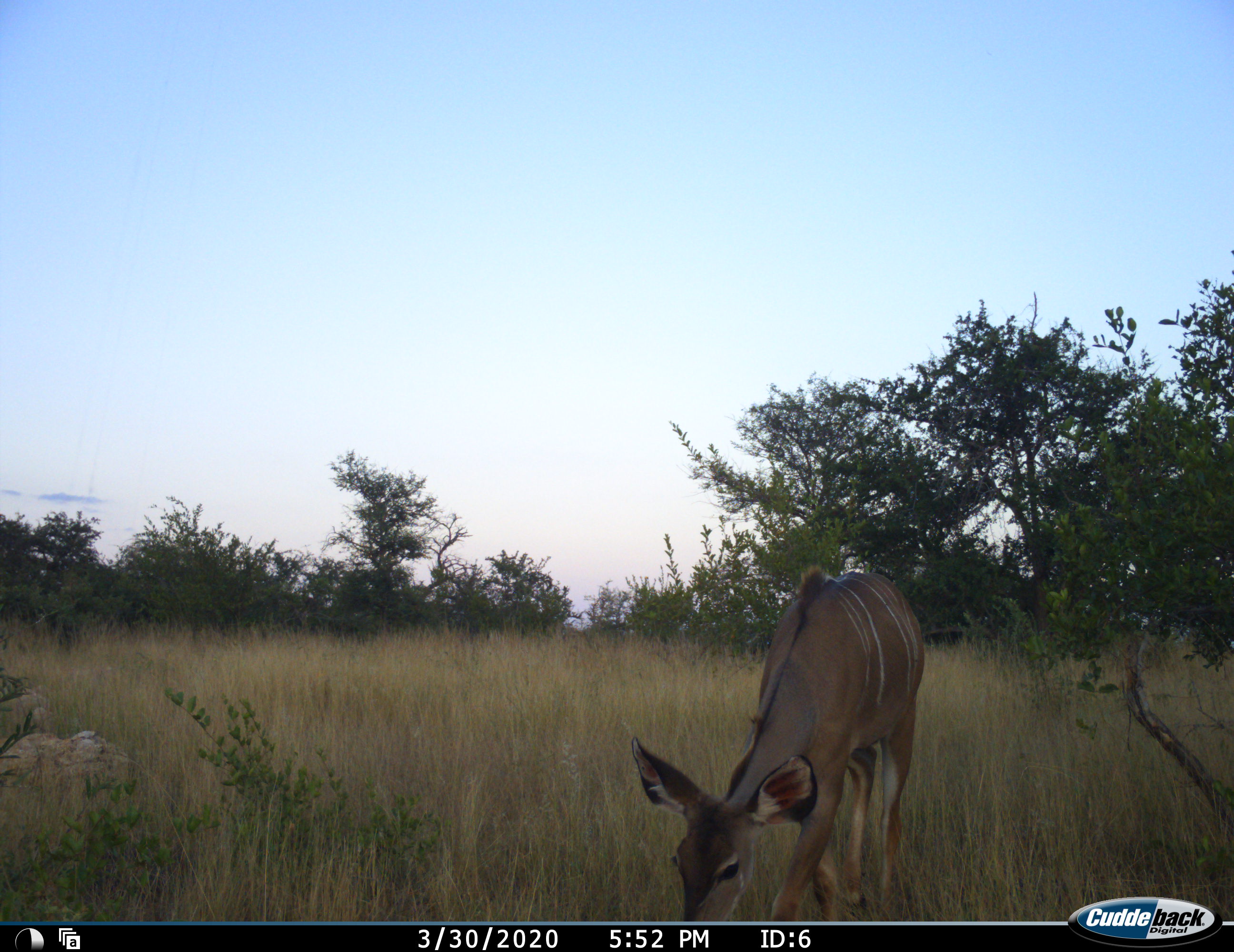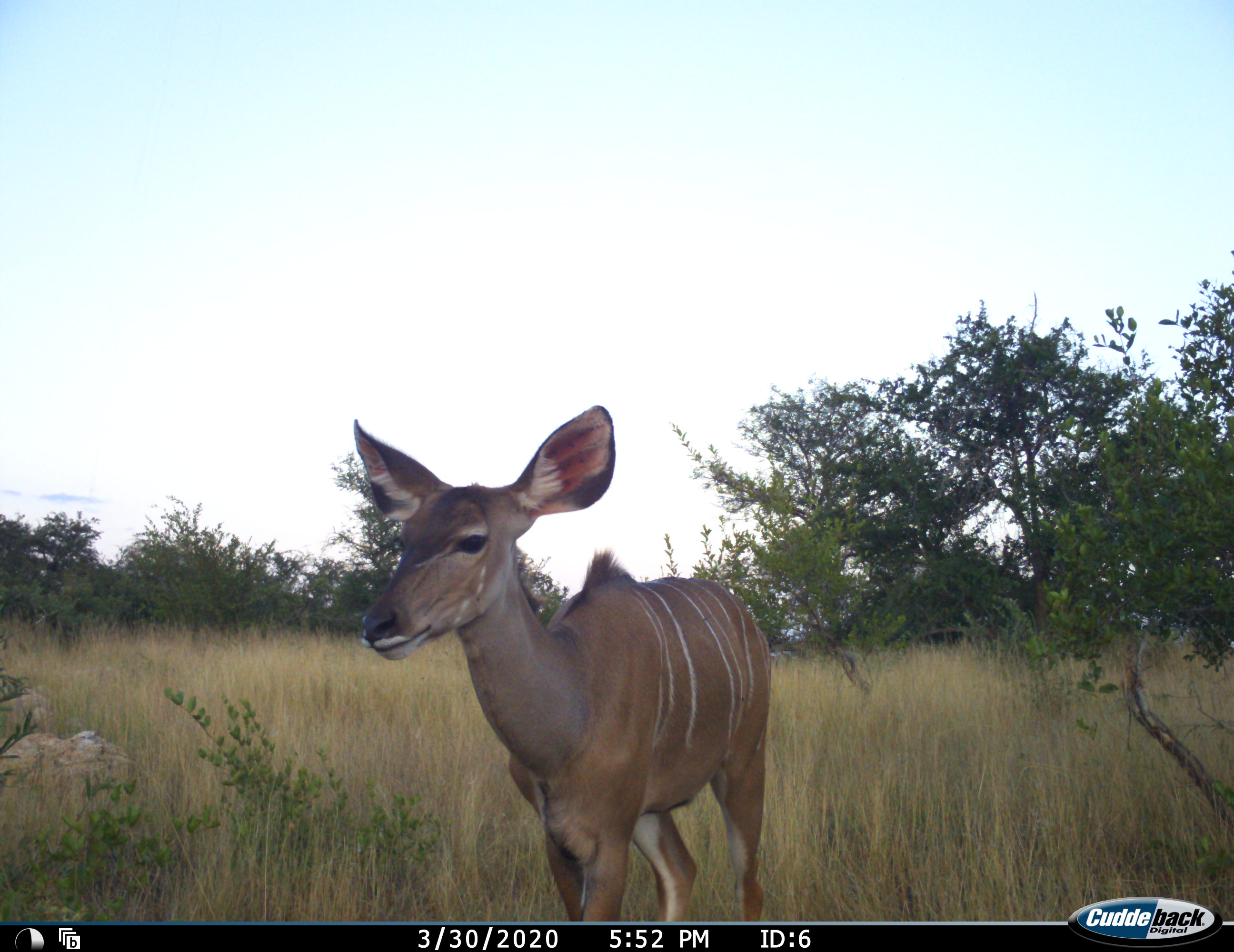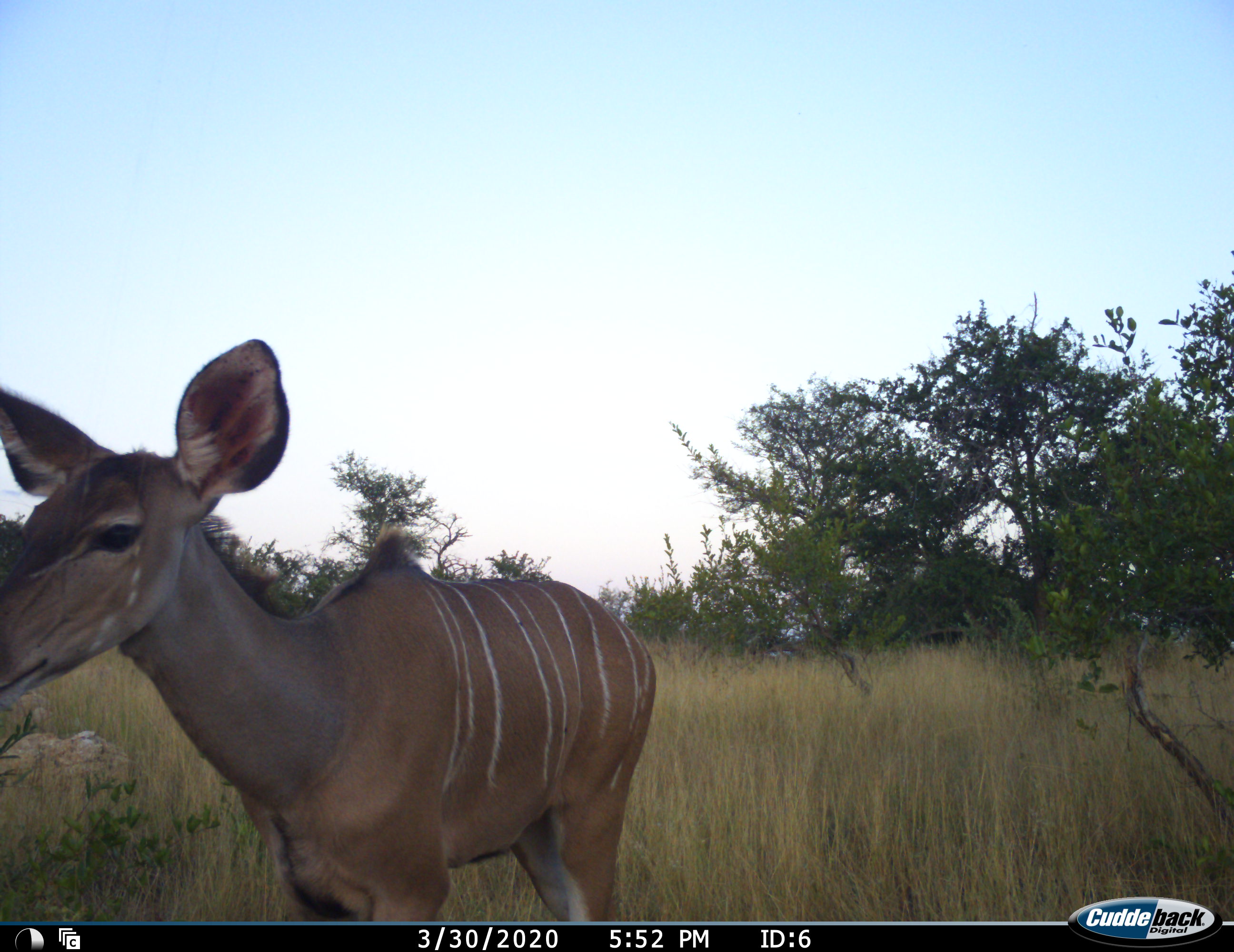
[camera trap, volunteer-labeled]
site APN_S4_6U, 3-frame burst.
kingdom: Animalia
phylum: Chordata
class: Mammalia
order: Artiodactyla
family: Bovidae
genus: Tragelaphus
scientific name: Tragelaphus angasii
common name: nyala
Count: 1.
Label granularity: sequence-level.